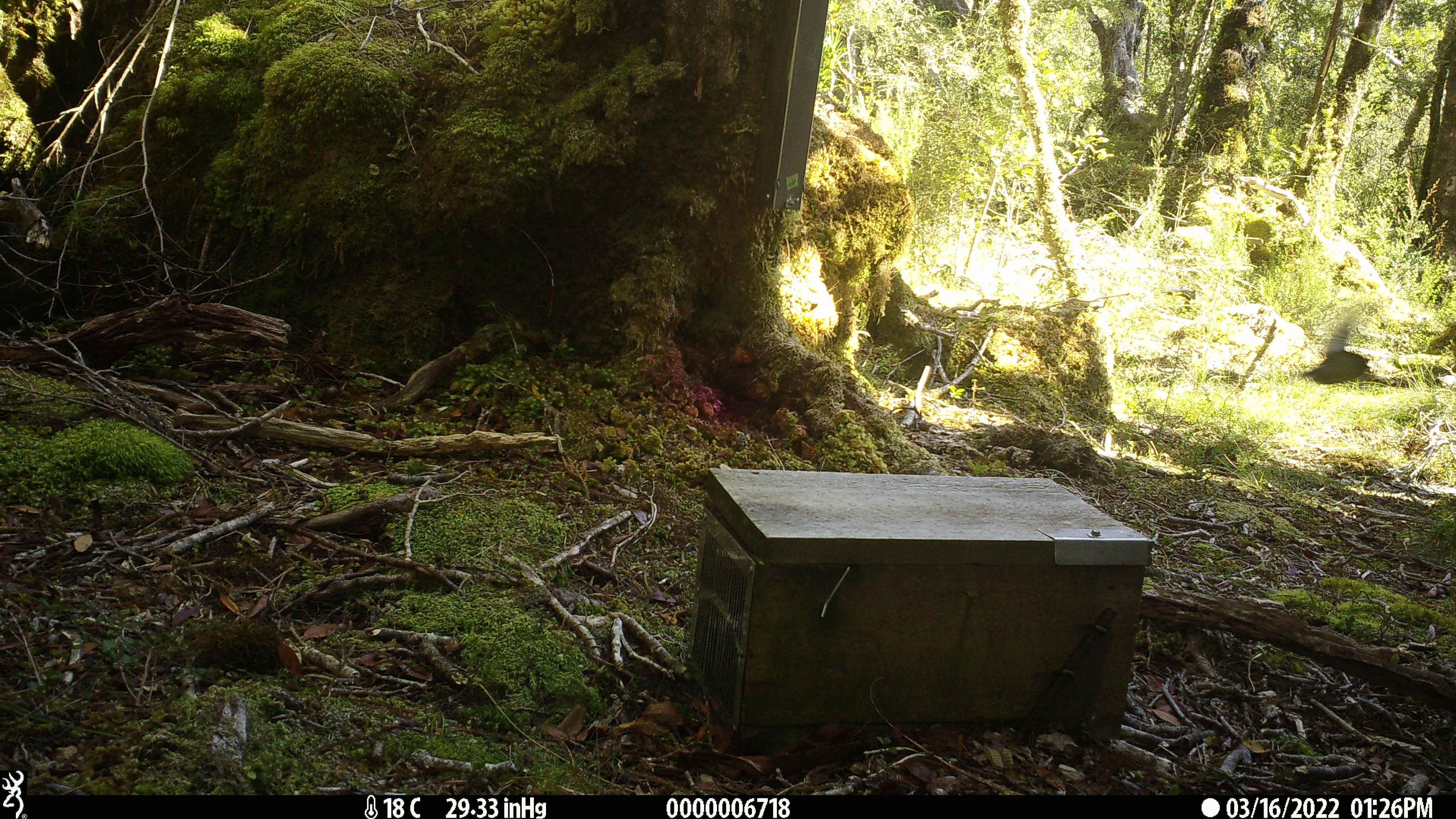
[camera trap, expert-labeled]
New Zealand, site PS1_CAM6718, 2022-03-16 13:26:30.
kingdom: Animalia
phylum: Chordata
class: Aves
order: Passeriformes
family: Petroicidae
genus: Petroica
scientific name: Petroica macrocephala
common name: tomtit